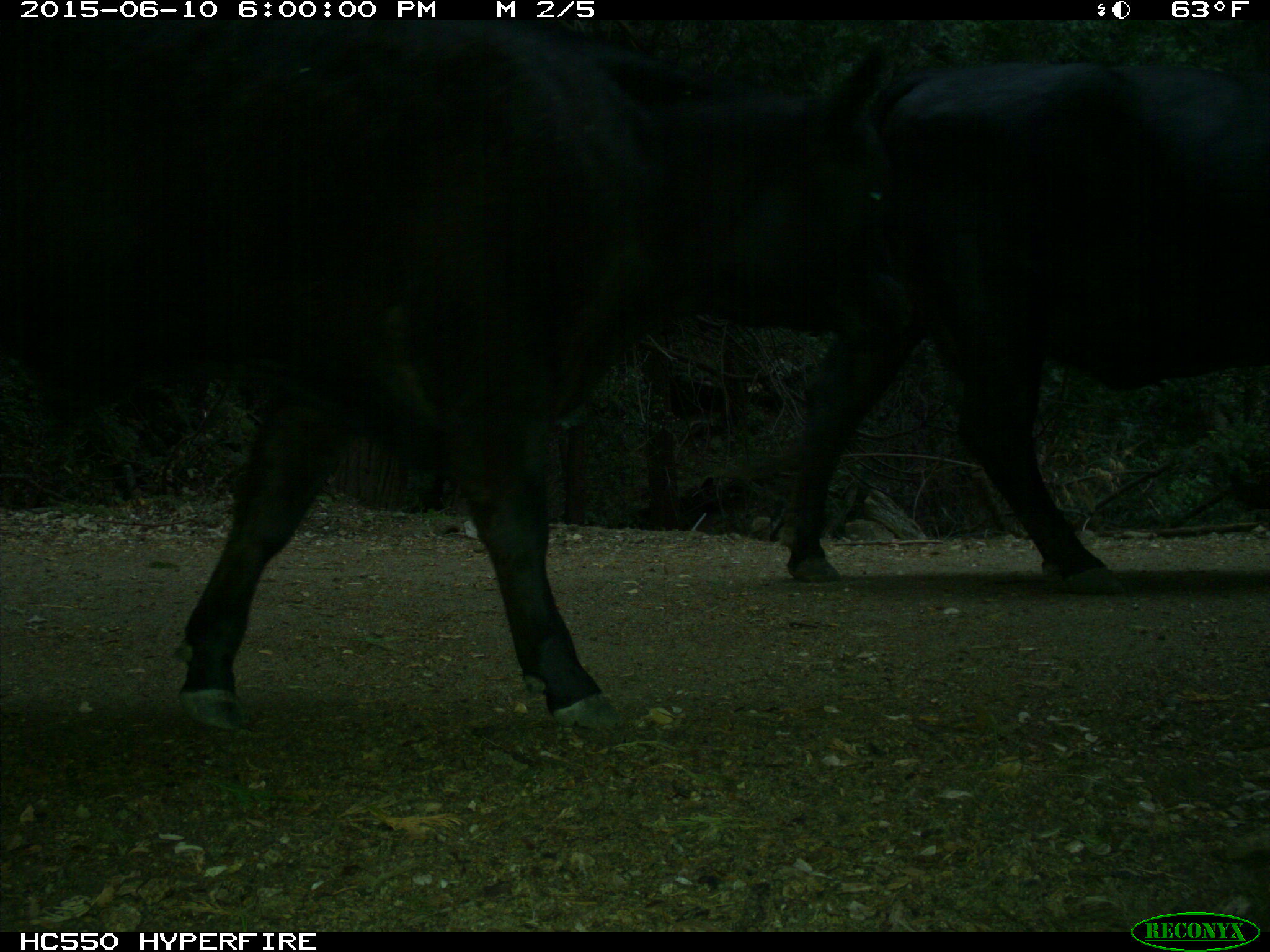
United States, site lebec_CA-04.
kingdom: Animalia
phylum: Chordata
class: Mammalia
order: Artiodactyla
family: Bovidae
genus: Bos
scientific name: Bos taurus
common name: domestic cow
Bos taurus (domestic cow).